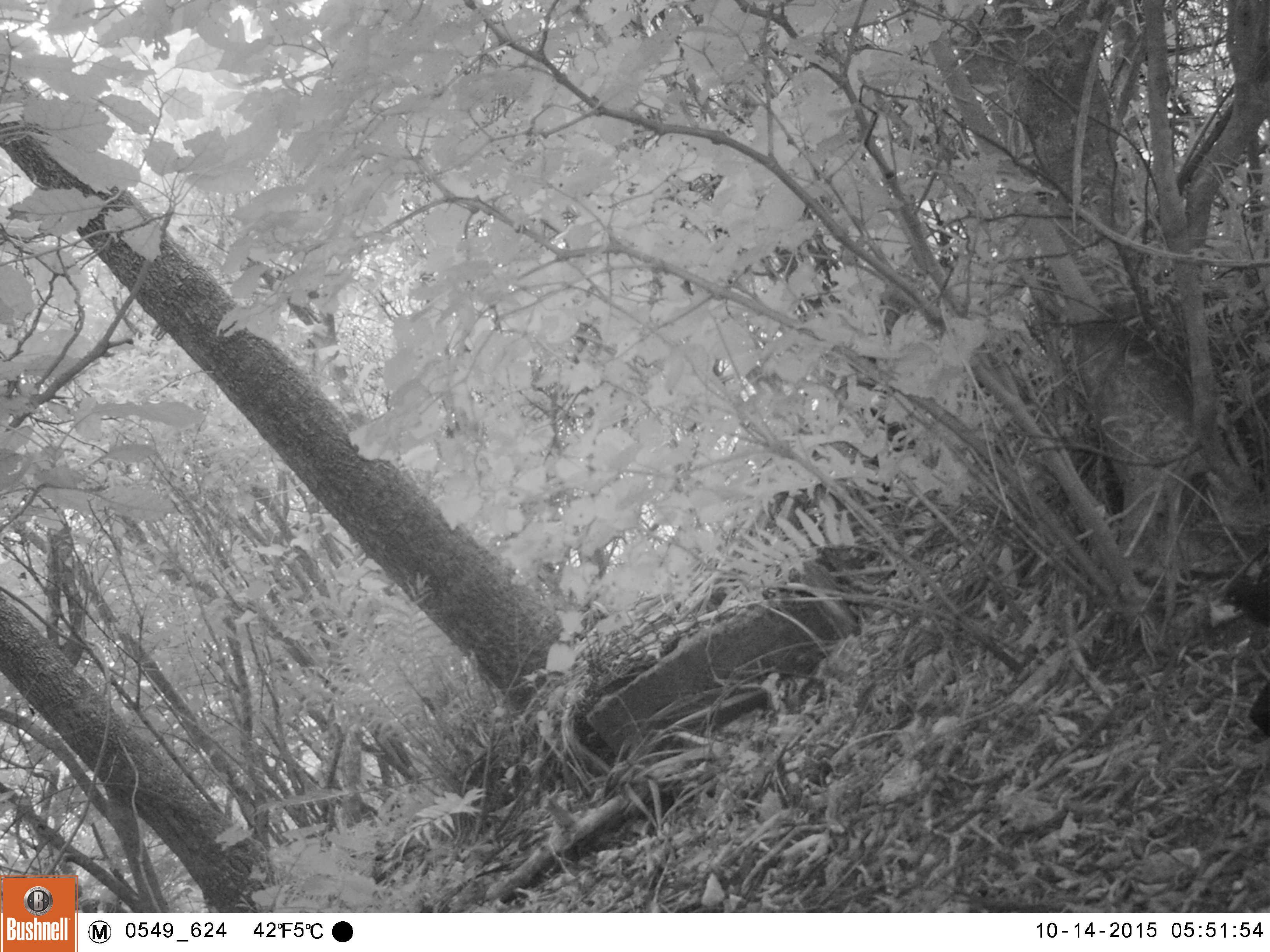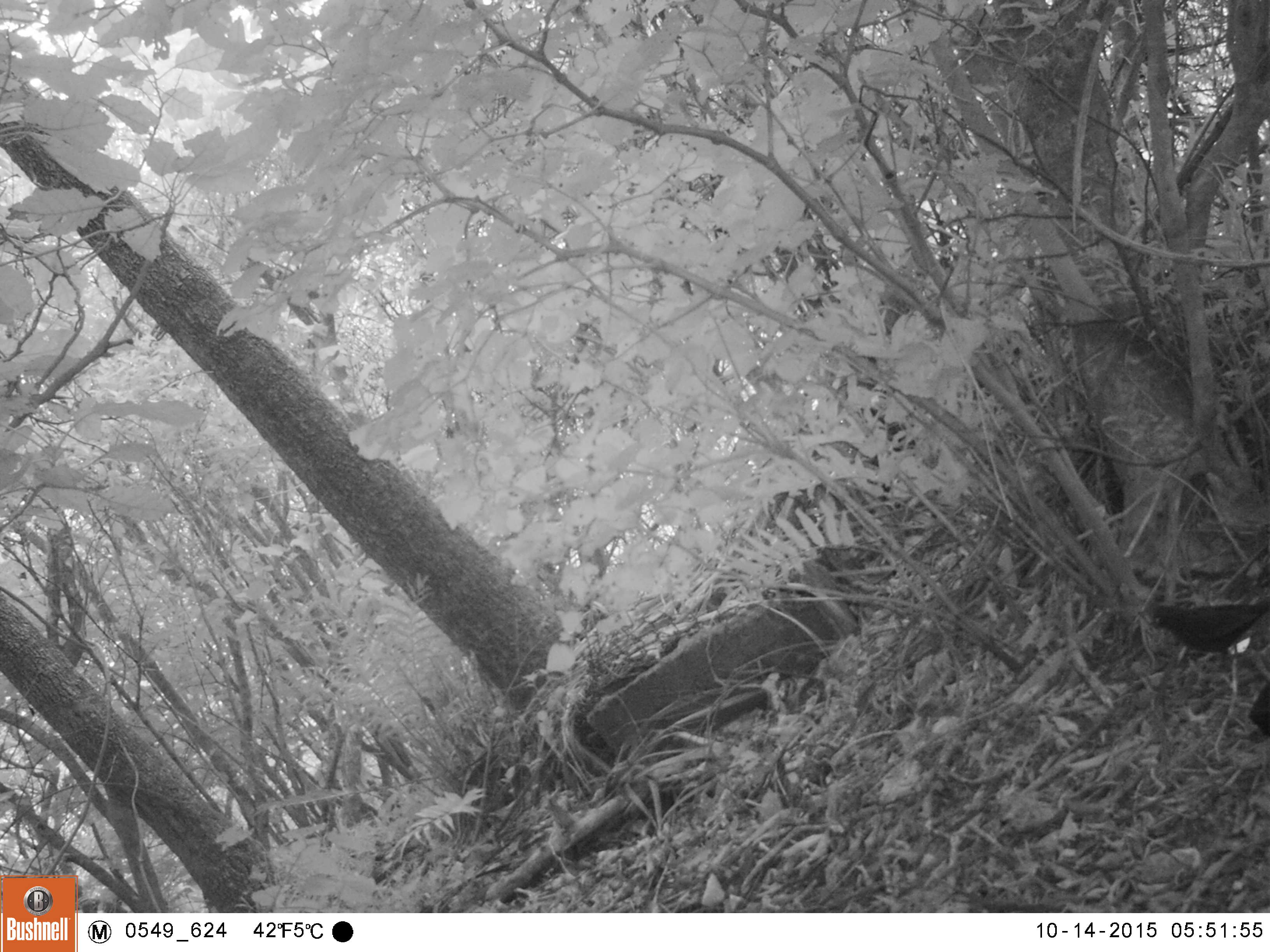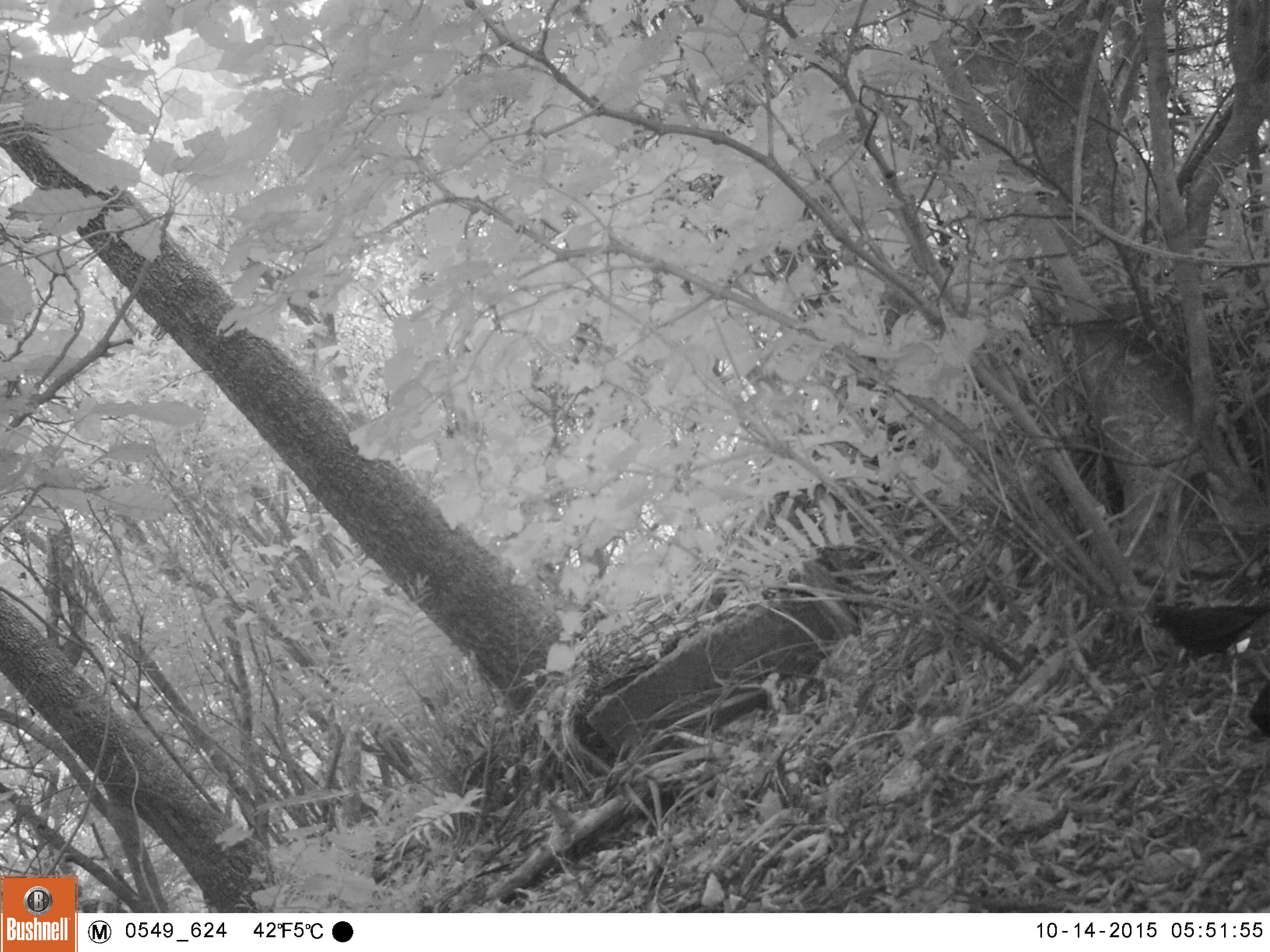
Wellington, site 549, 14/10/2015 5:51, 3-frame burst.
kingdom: Animalia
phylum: Chordata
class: Aves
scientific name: Aves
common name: bird